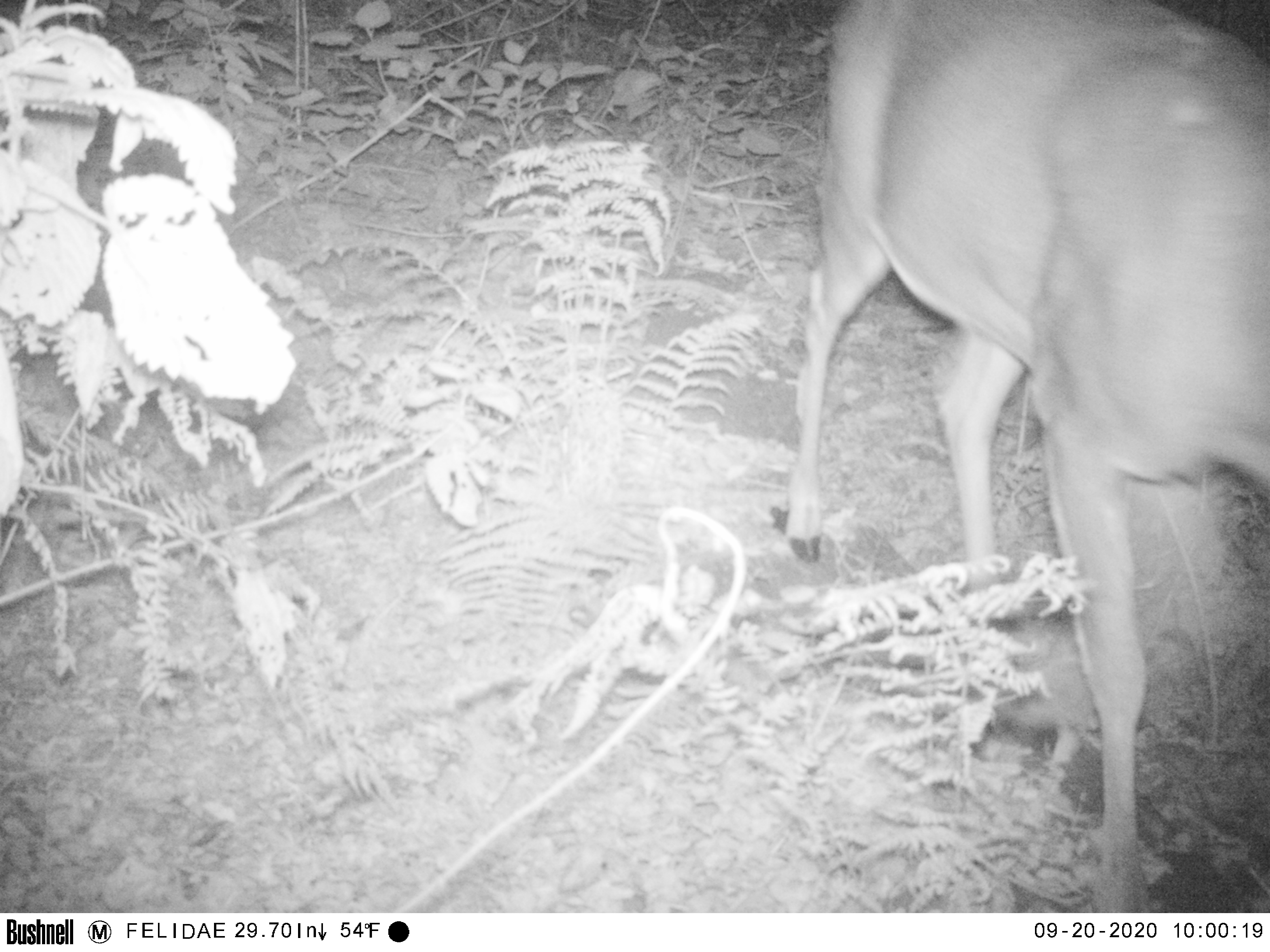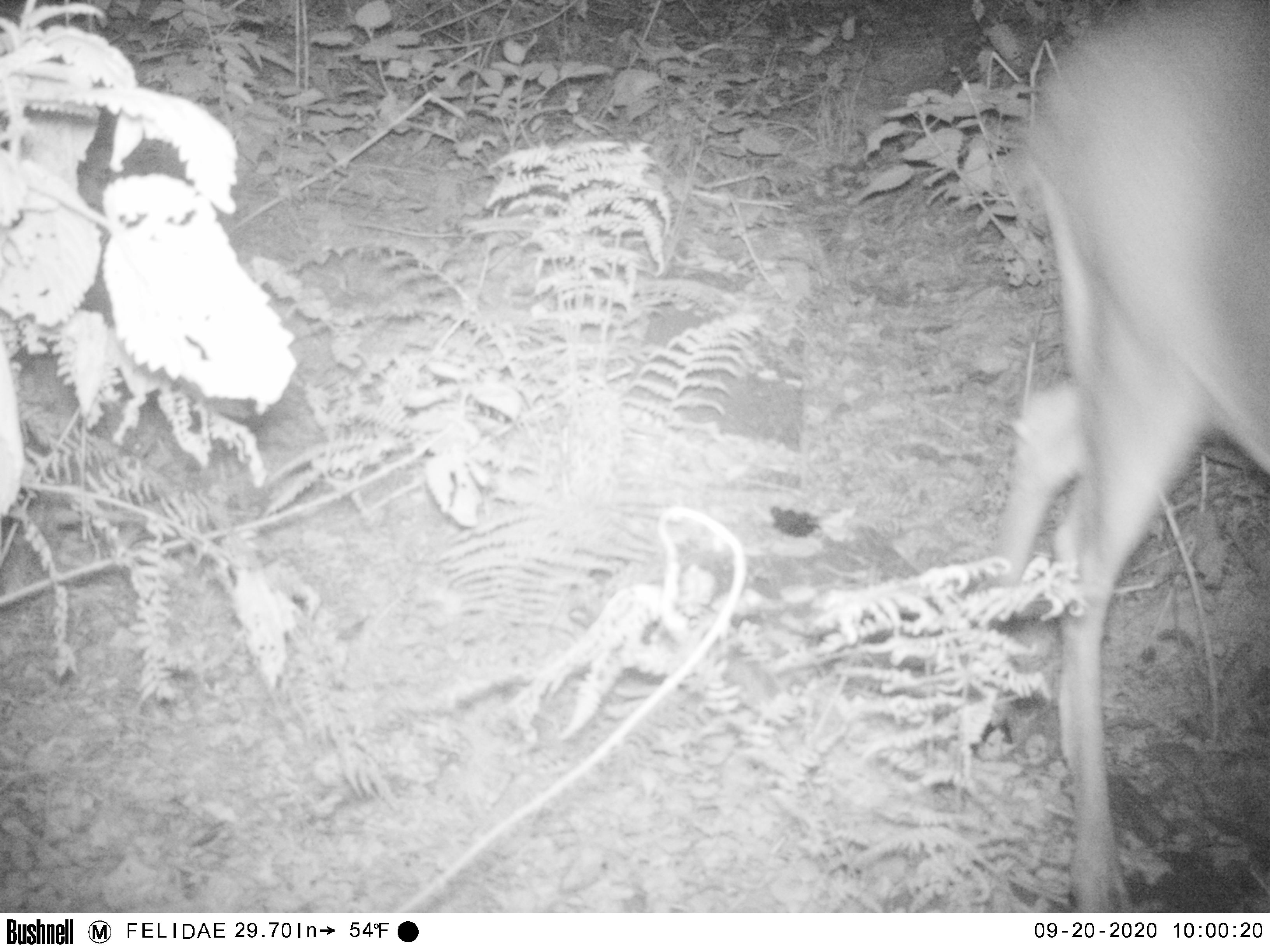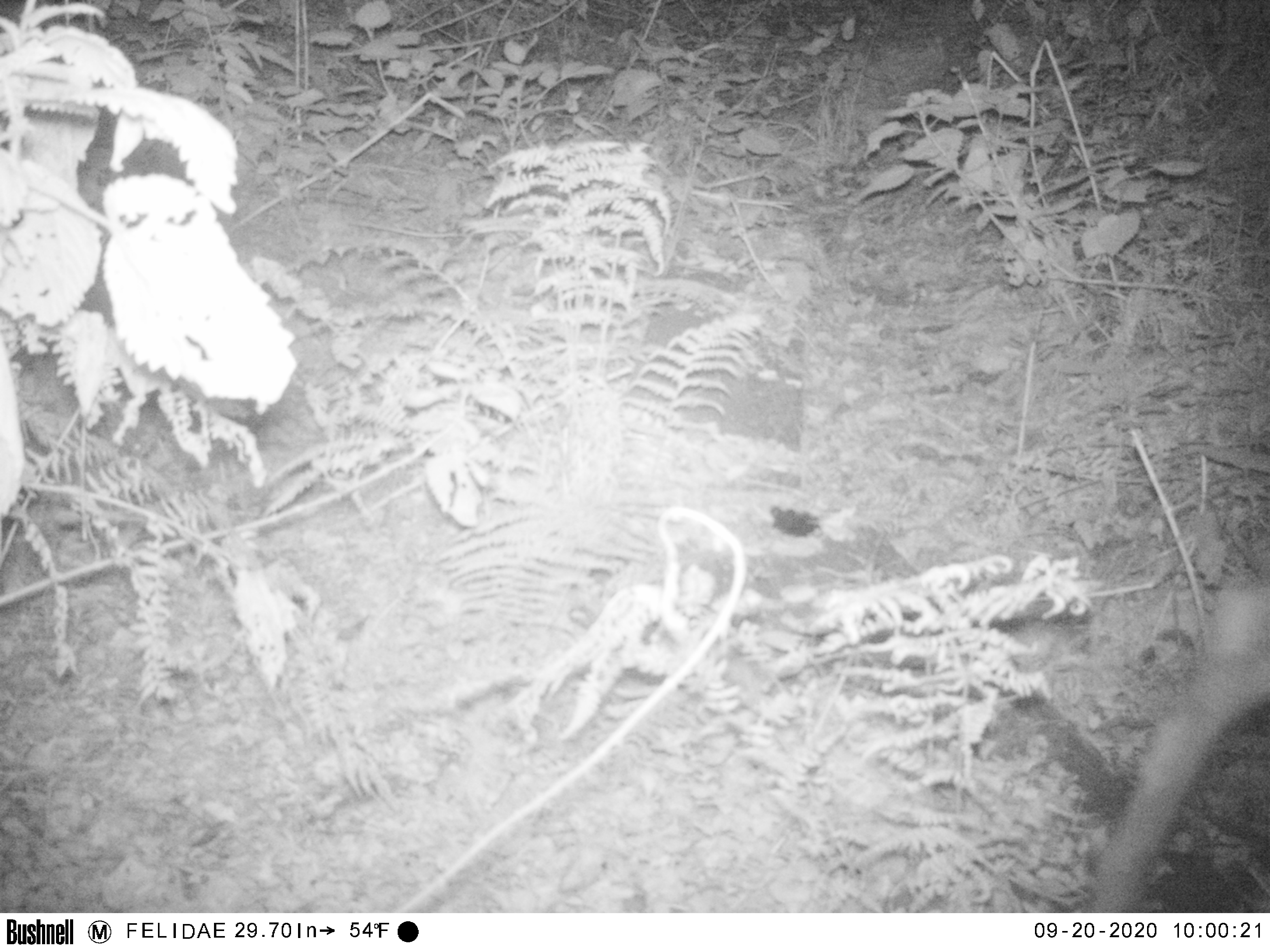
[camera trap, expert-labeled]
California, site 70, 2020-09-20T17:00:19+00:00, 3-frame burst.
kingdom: Animalia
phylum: Chordata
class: Mammalia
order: Artiodactyla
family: Cervidae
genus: Odocoileus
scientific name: Odocoileus hemionus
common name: mule deer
Mule deer (Odocoileus hemionus).